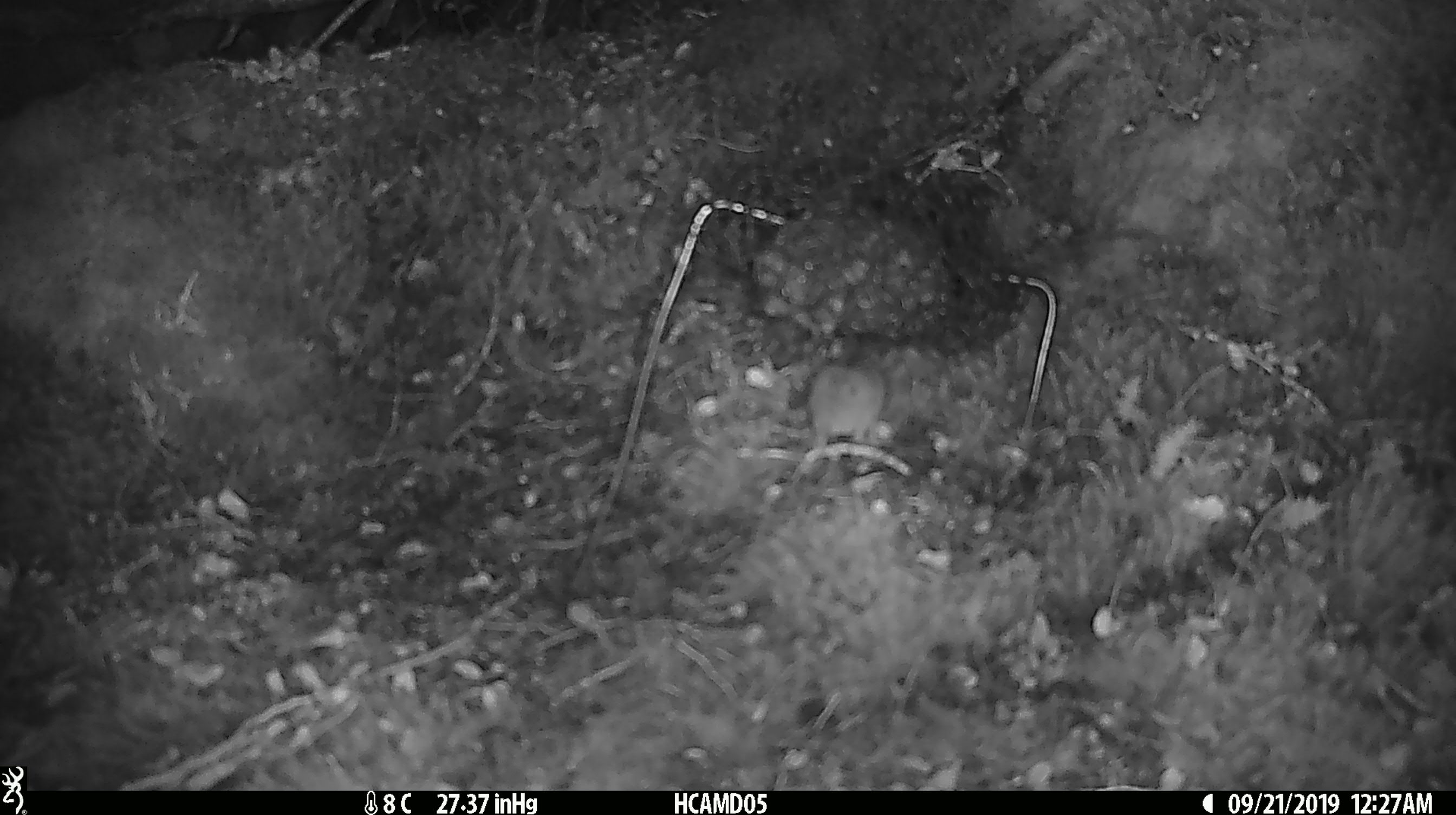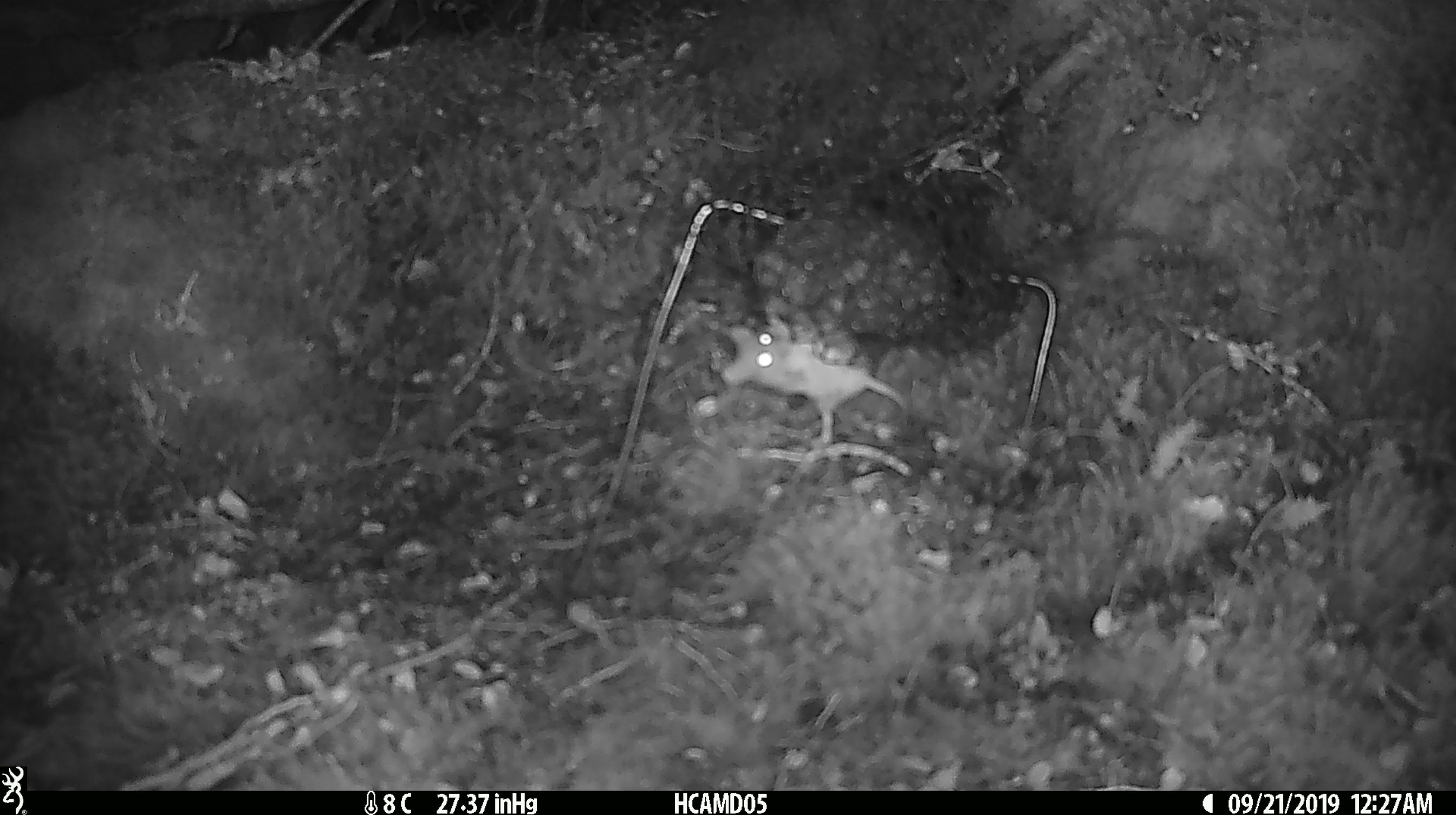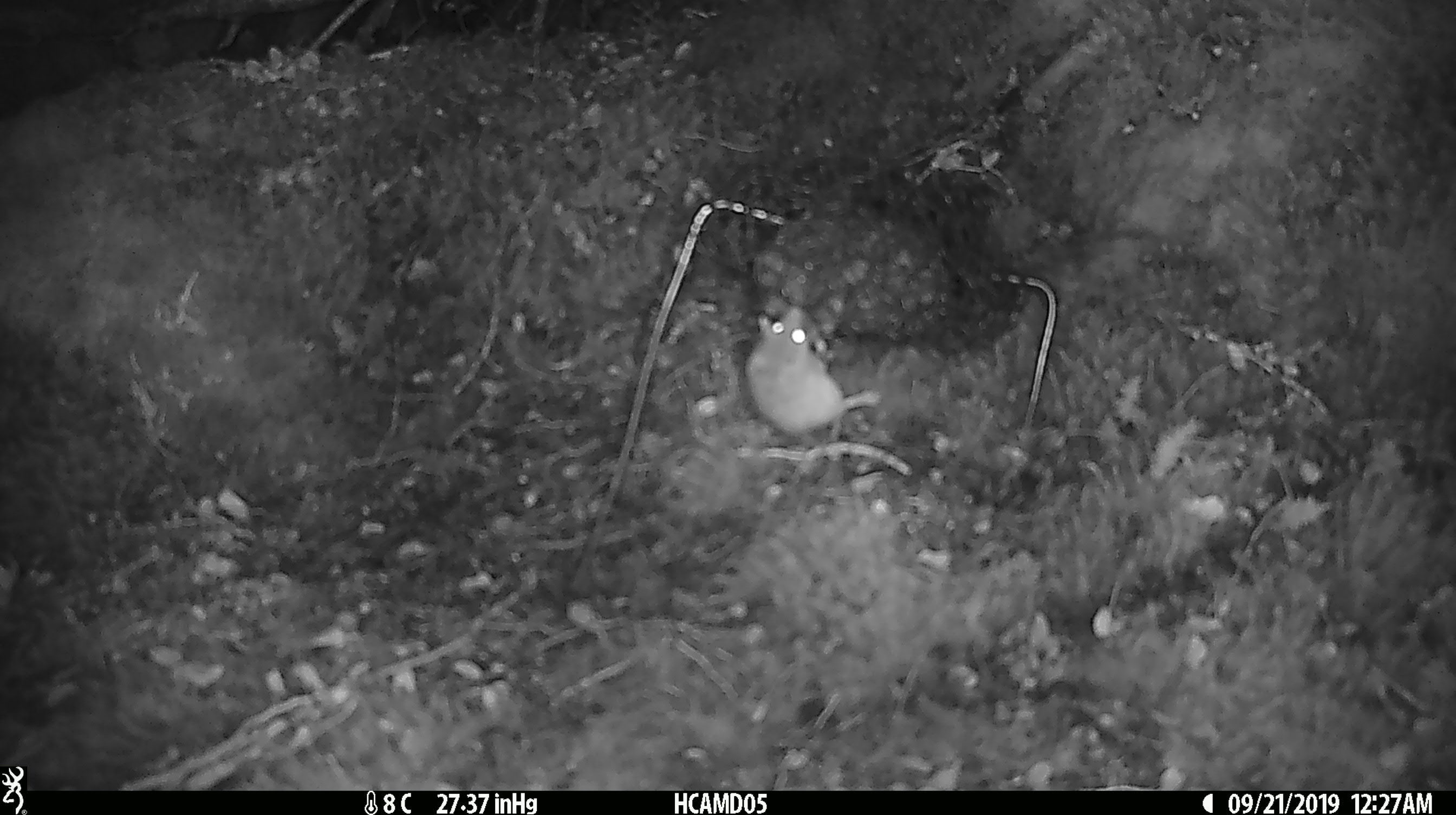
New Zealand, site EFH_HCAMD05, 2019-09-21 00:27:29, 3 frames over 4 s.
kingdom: Animalia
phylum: Chordata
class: Mammalia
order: Rodentia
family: Muridae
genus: Mus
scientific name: Mus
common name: mouse